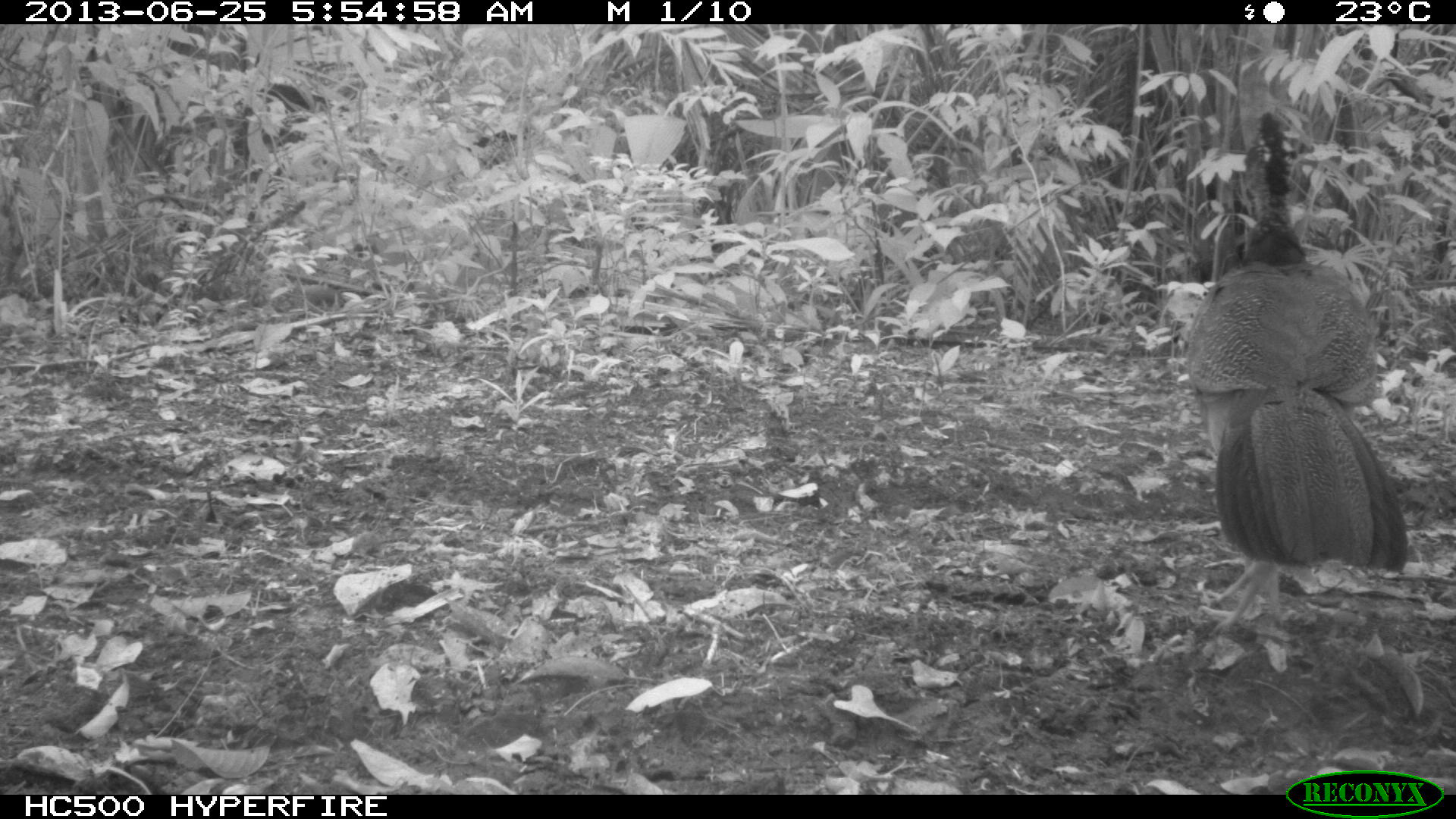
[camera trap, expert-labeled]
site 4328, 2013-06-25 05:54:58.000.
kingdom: Animalia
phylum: Chordata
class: Aves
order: Galliformes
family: Cracidae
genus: Crax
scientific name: Crax rubra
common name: great curassow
Crax rubra (great curassow), count 1, sex female.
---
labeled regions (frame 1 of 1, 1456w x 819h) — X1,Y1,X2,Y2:
crax rubra: 1178,107,1408,637